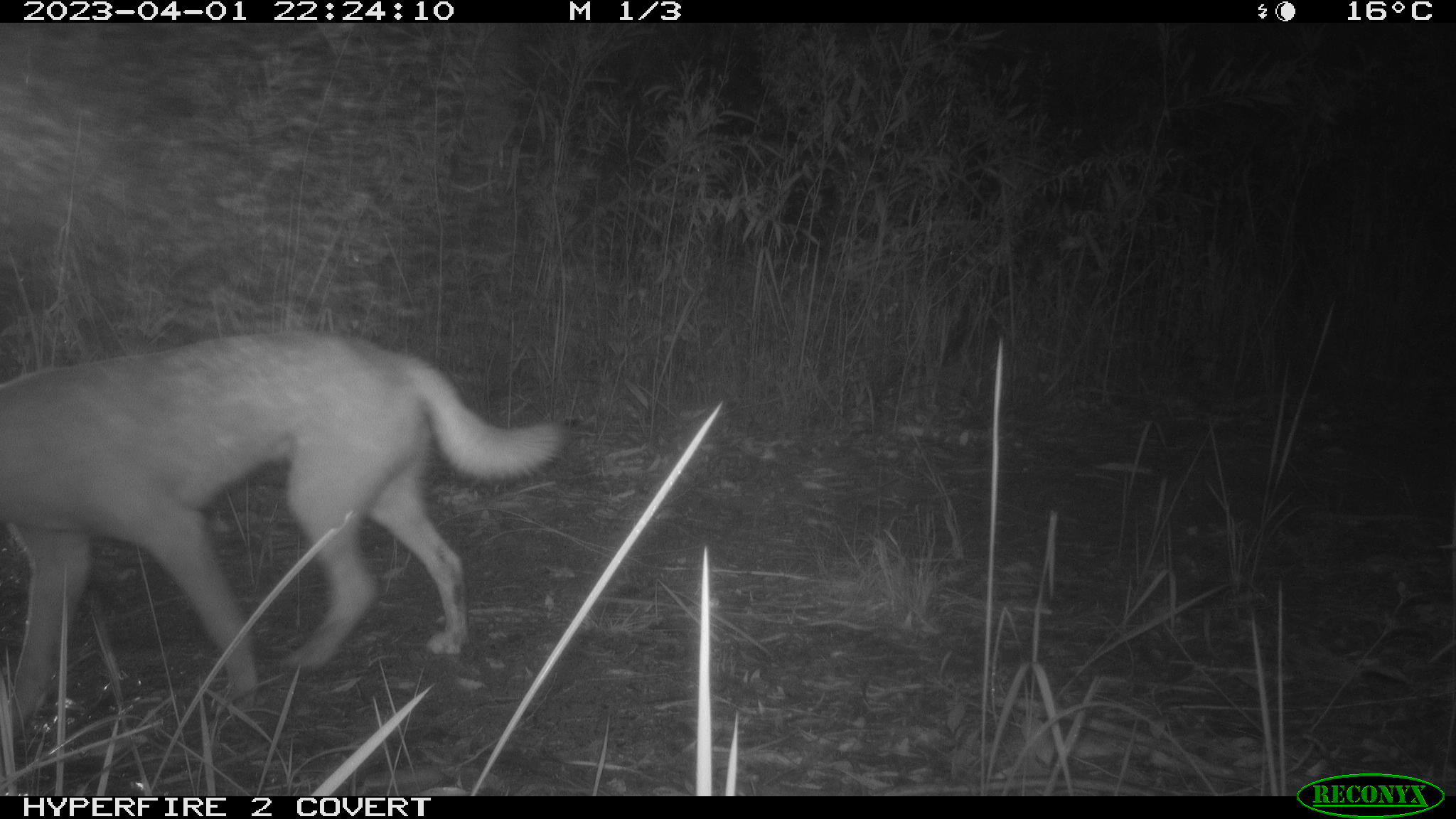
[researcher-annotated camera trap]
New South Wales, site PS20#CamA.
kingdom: Animalia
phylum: Chordata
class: Mammalia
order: Carnivora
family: Canidae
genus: Canis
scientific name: Canis familiaris dingo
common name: dingo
Dingo (Canis familiaris dingo).